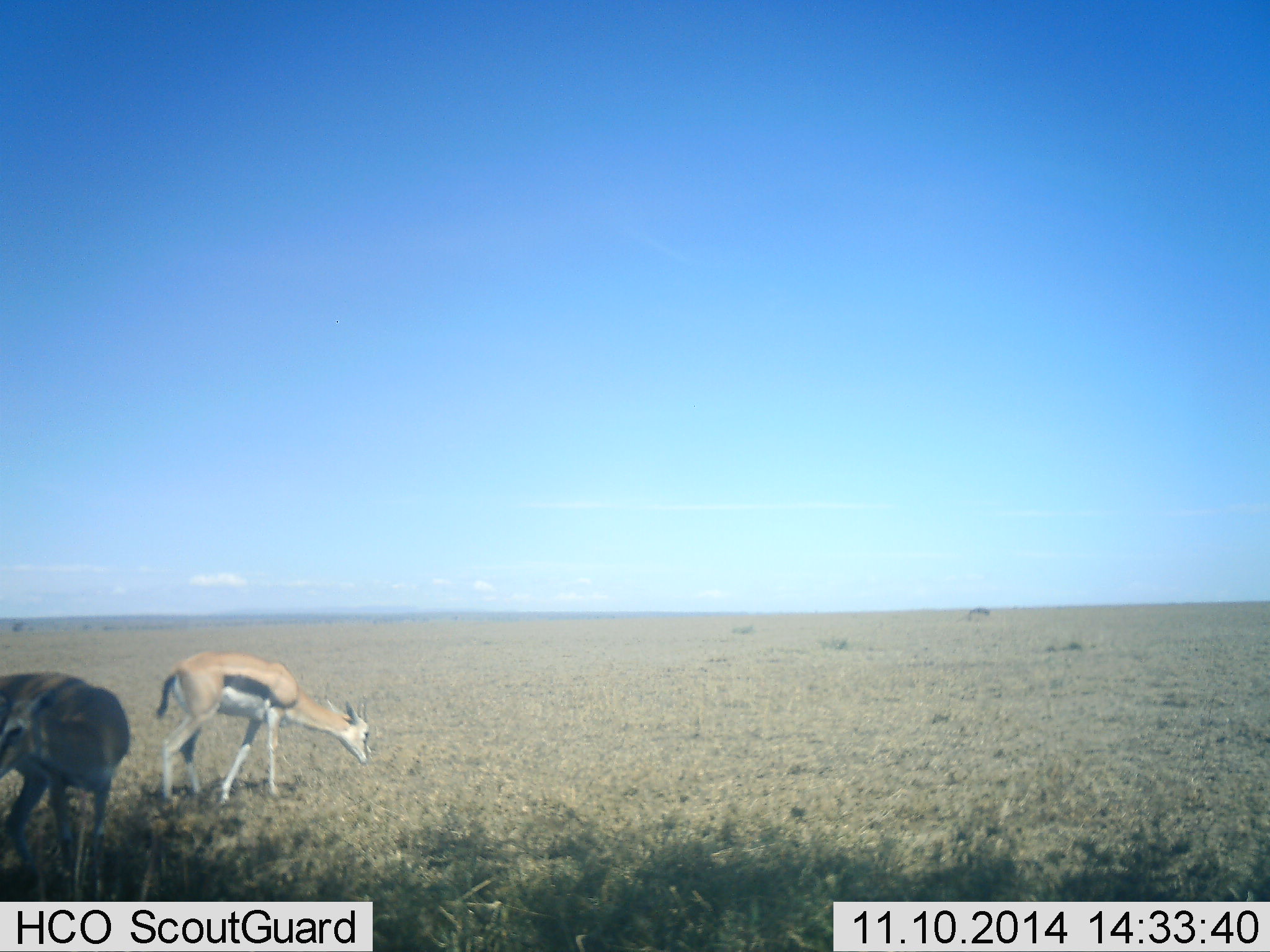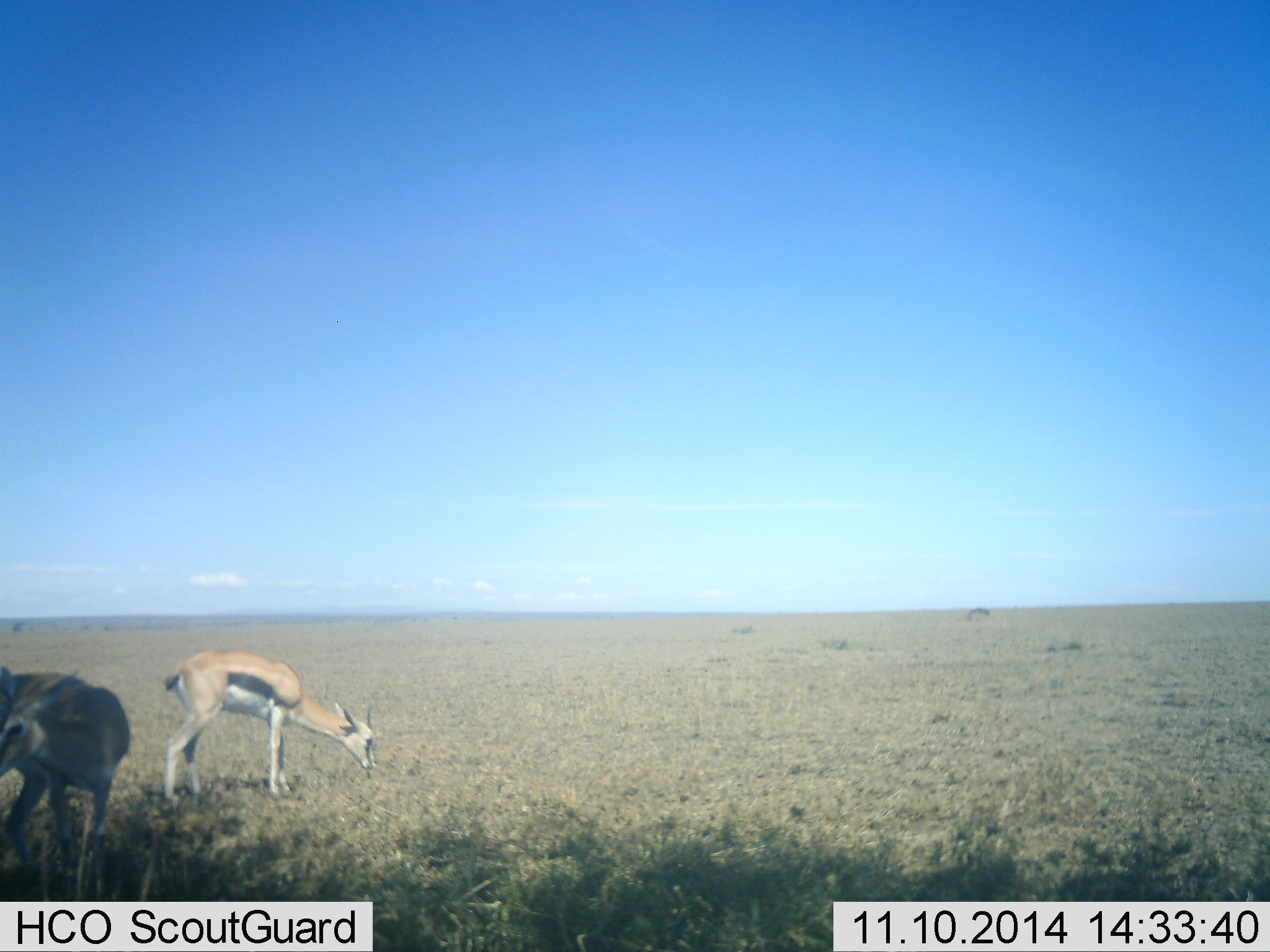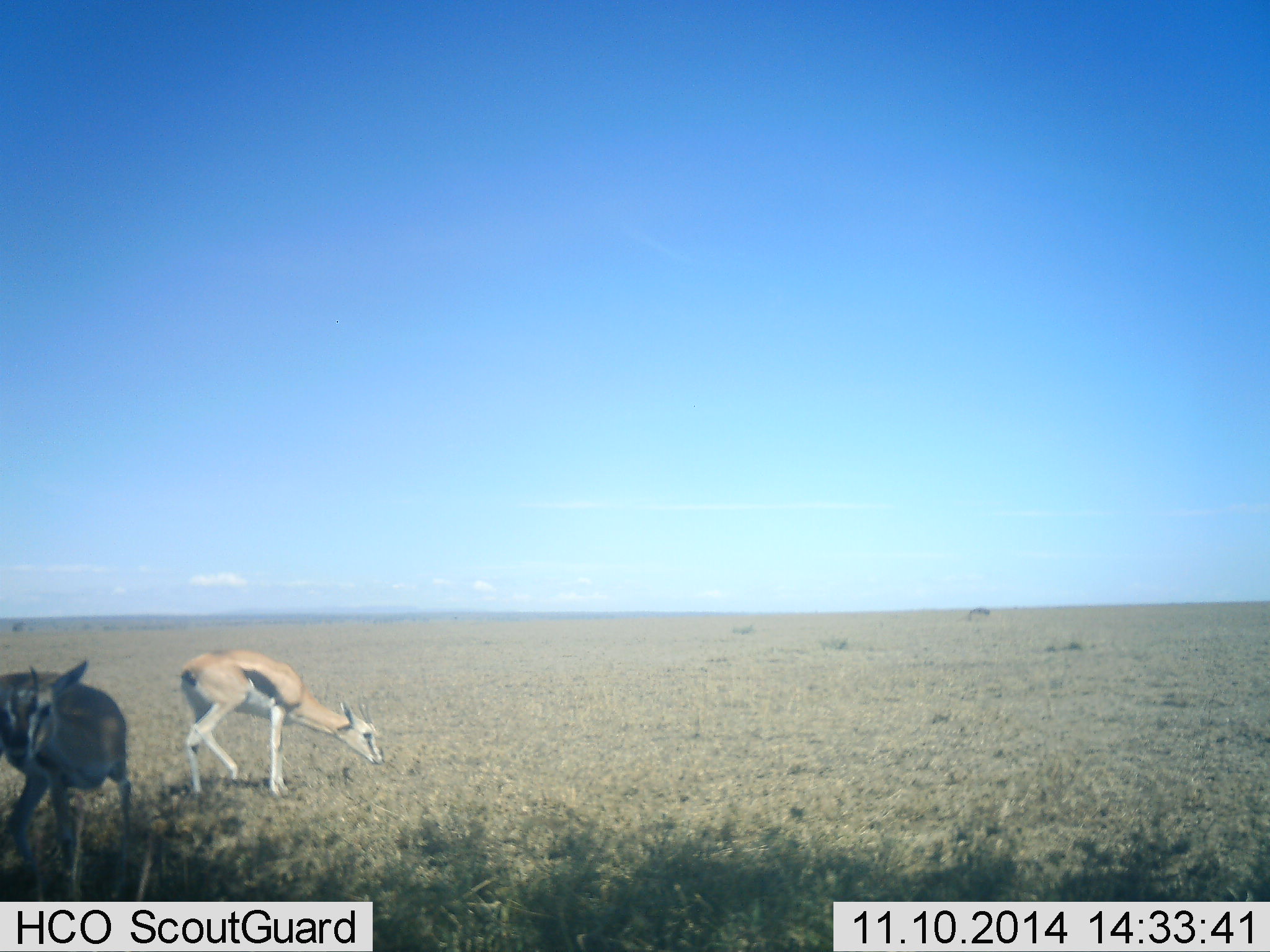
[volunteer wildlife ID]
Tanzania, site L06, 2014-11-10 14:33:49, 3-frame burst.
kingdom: Animalia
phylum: Chordata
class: Mammalia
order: Artiodactyla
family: Bovidae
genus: Eudorcas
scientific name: Eudorcas thomsonii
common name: thomson's gazelle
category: gazellethomsons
Gazellethomsons (thomson's gazelle) (Eudorcas thomsonii), count 2. Behavior (volunteer vote fractions): standing 70%, resting 0%, moving 0%, interacting 0%. Young present (vote fraction): 0%. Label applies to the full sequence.